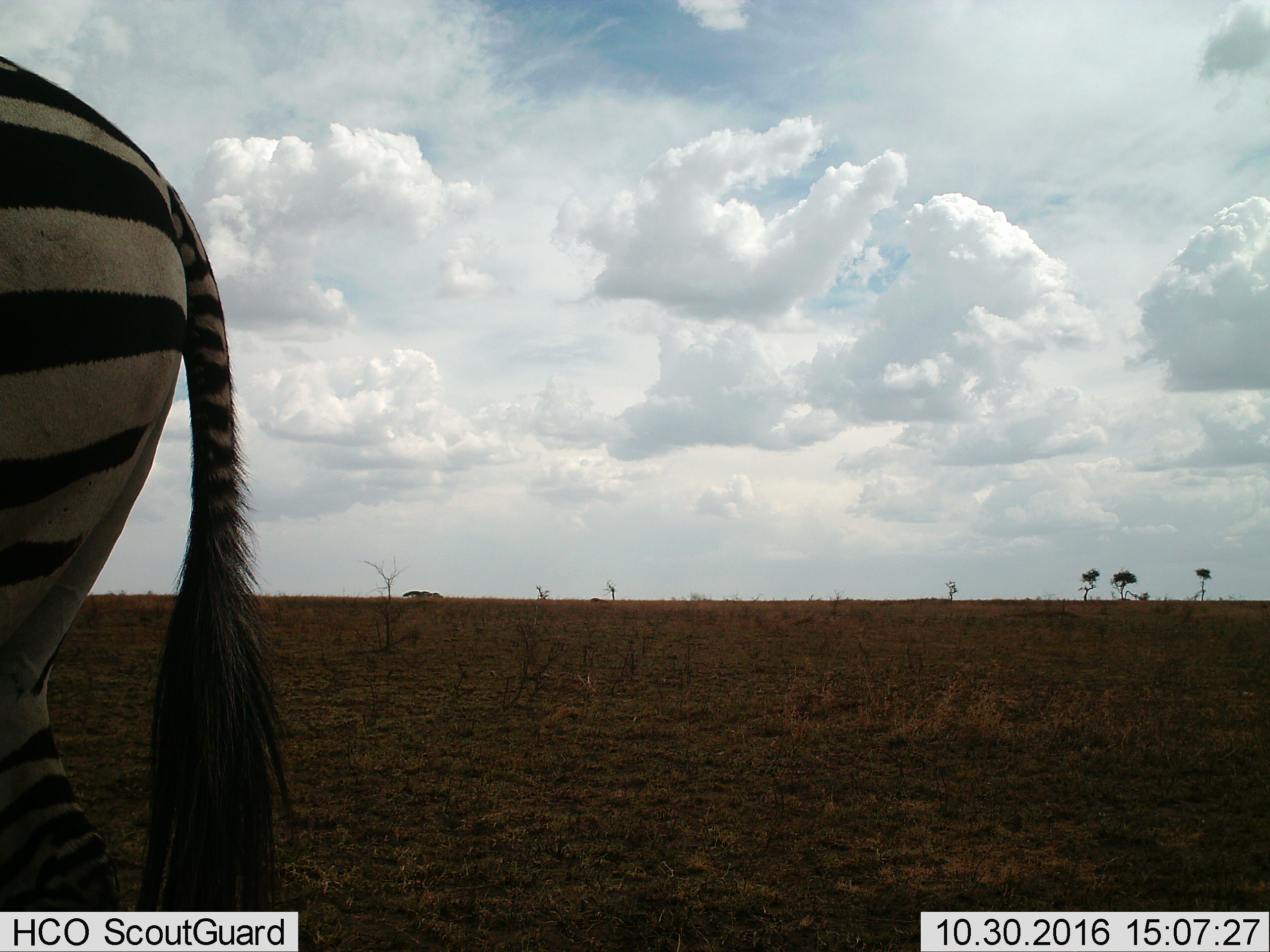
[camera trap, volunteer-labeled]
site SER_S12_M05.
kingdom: Animalia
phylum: Chordata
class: Mammalia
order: Perissodactyla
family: Equidae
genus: Equus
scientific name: Equus quagga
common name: plains zebra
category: zebraplains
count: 1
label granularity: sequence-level